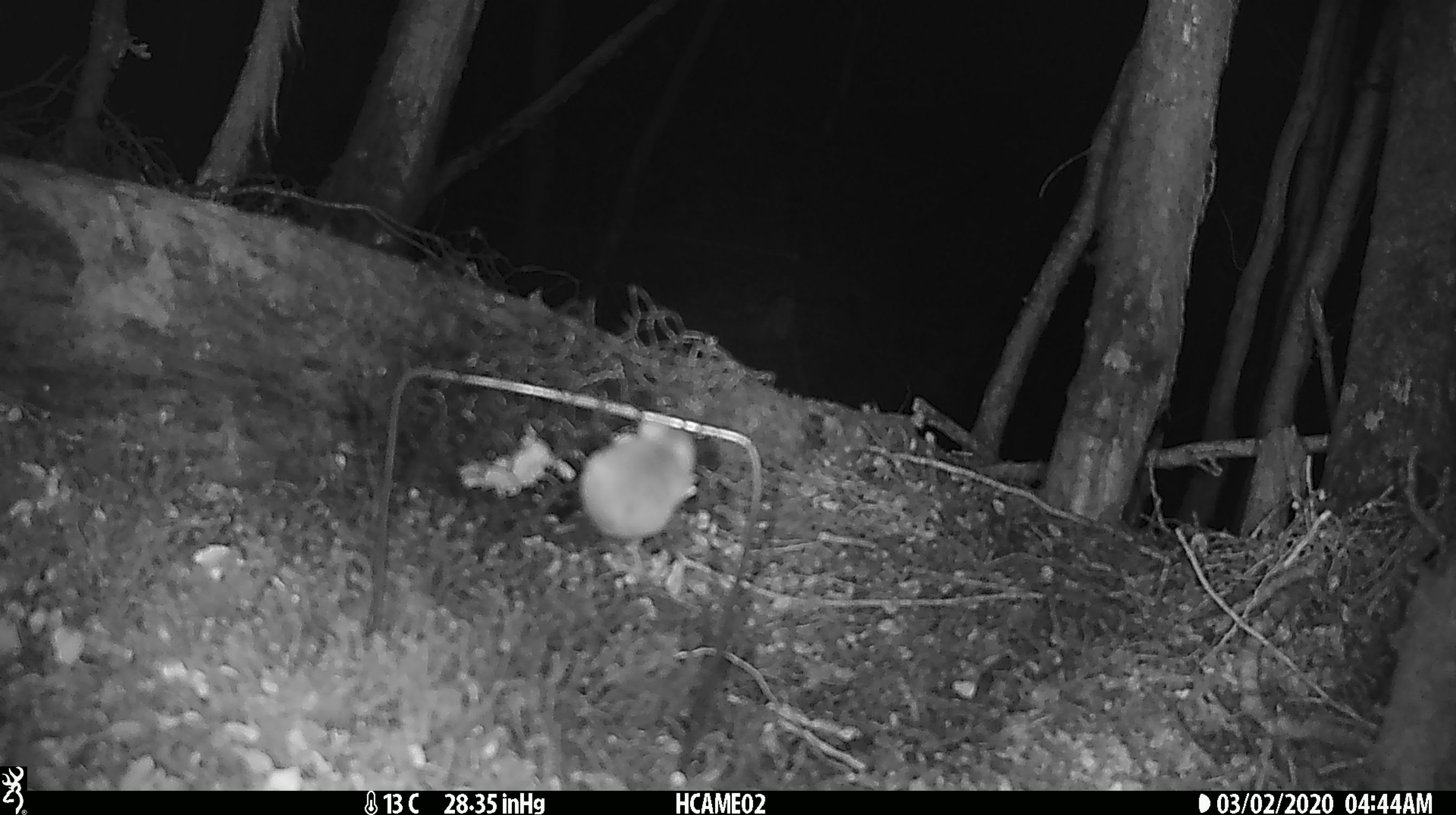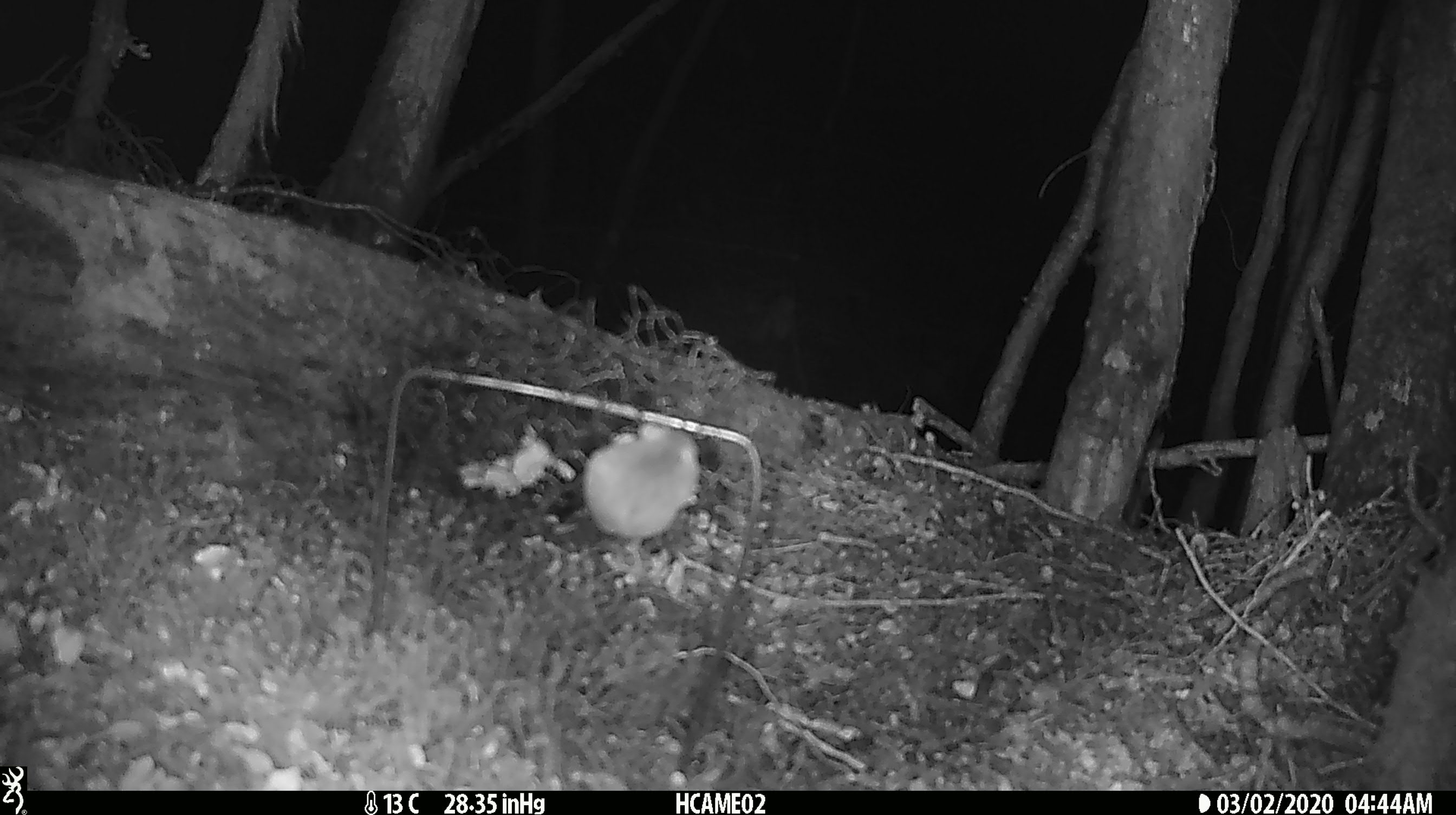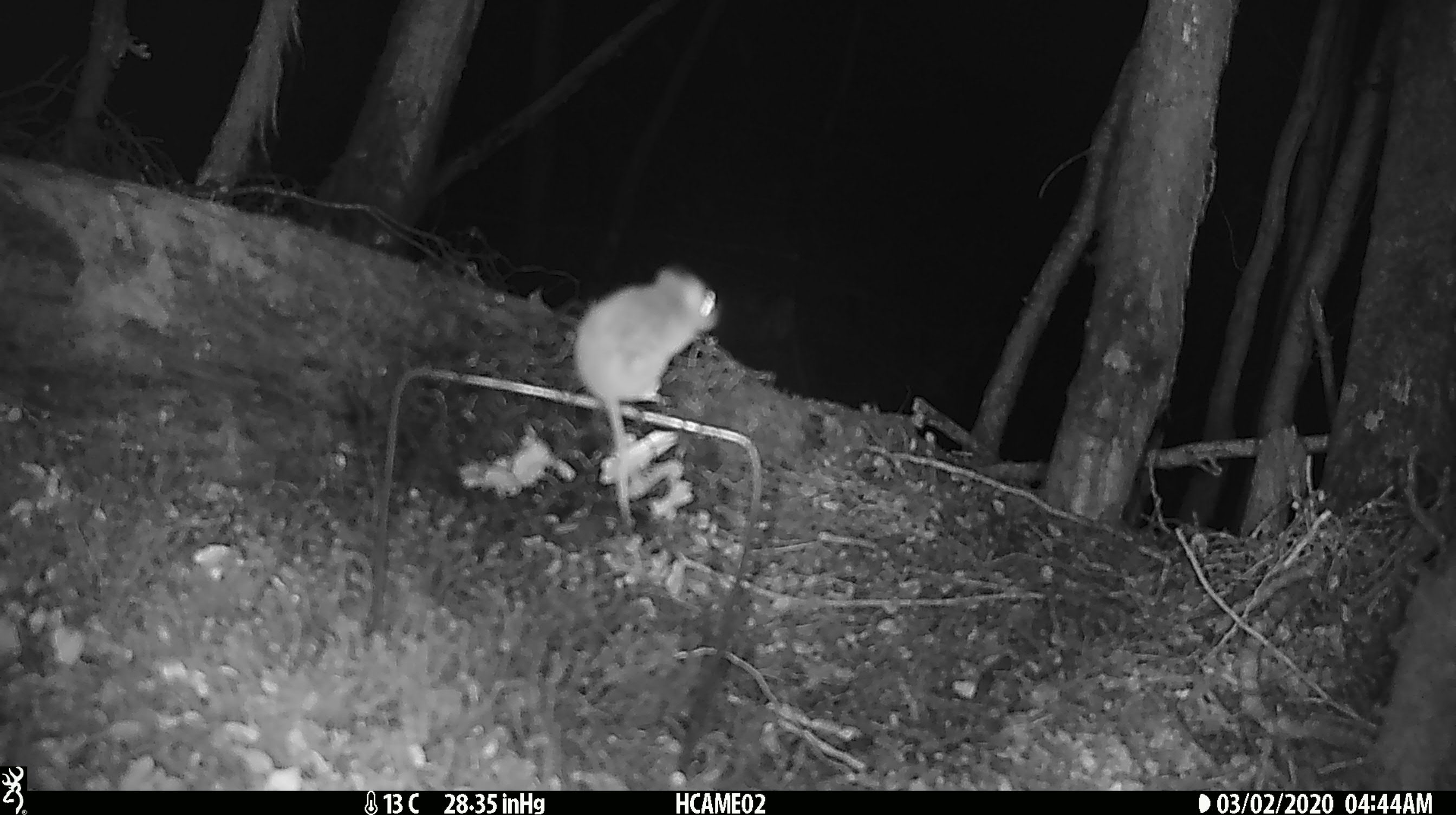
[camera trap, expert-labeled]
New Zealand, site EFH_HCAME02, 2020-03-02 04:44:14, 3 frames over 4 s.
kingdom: Animalia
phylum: Chordata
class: Mammalia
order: Rodentia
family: Muridae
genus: Mus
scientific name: Mus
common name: mouse